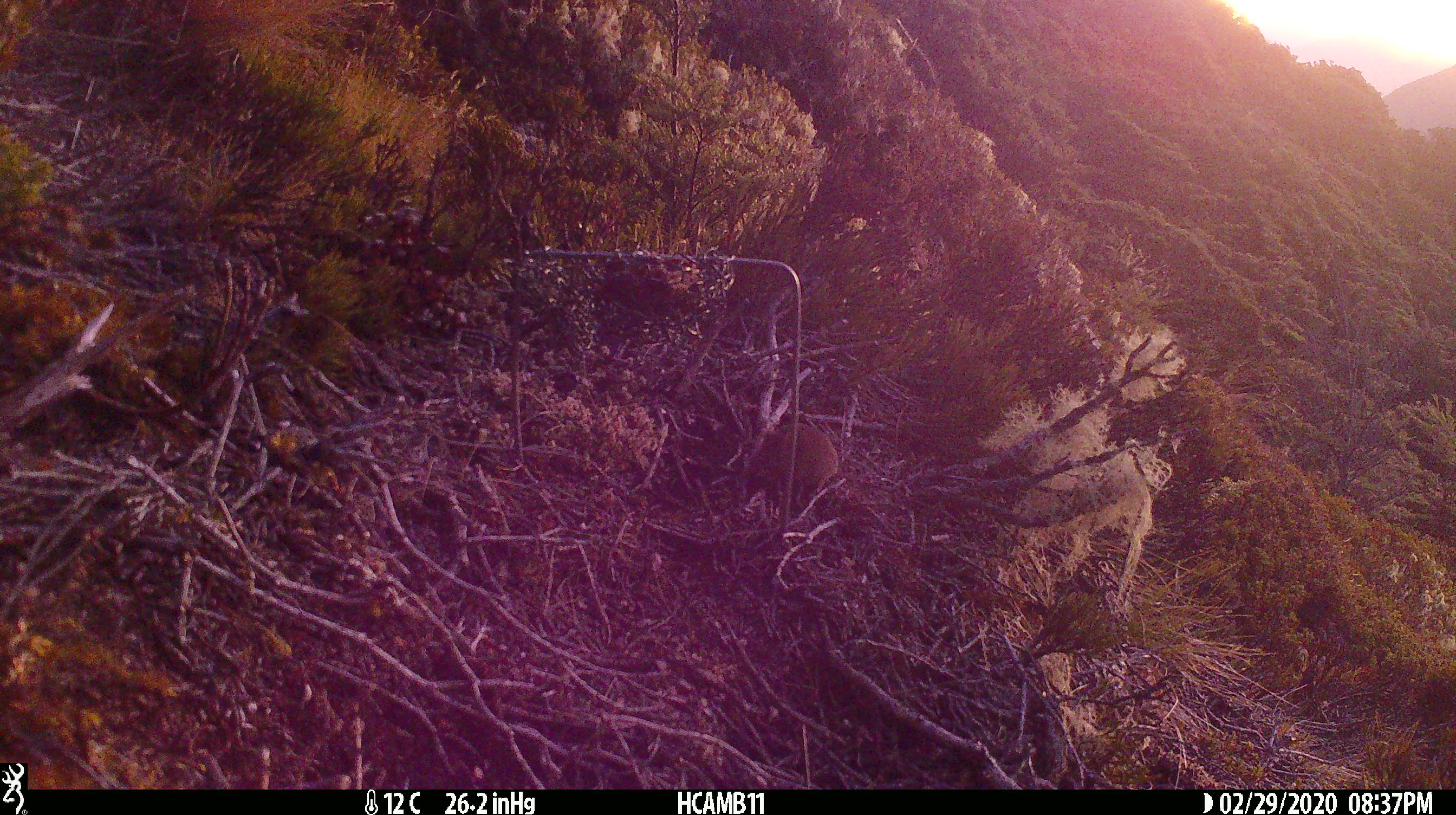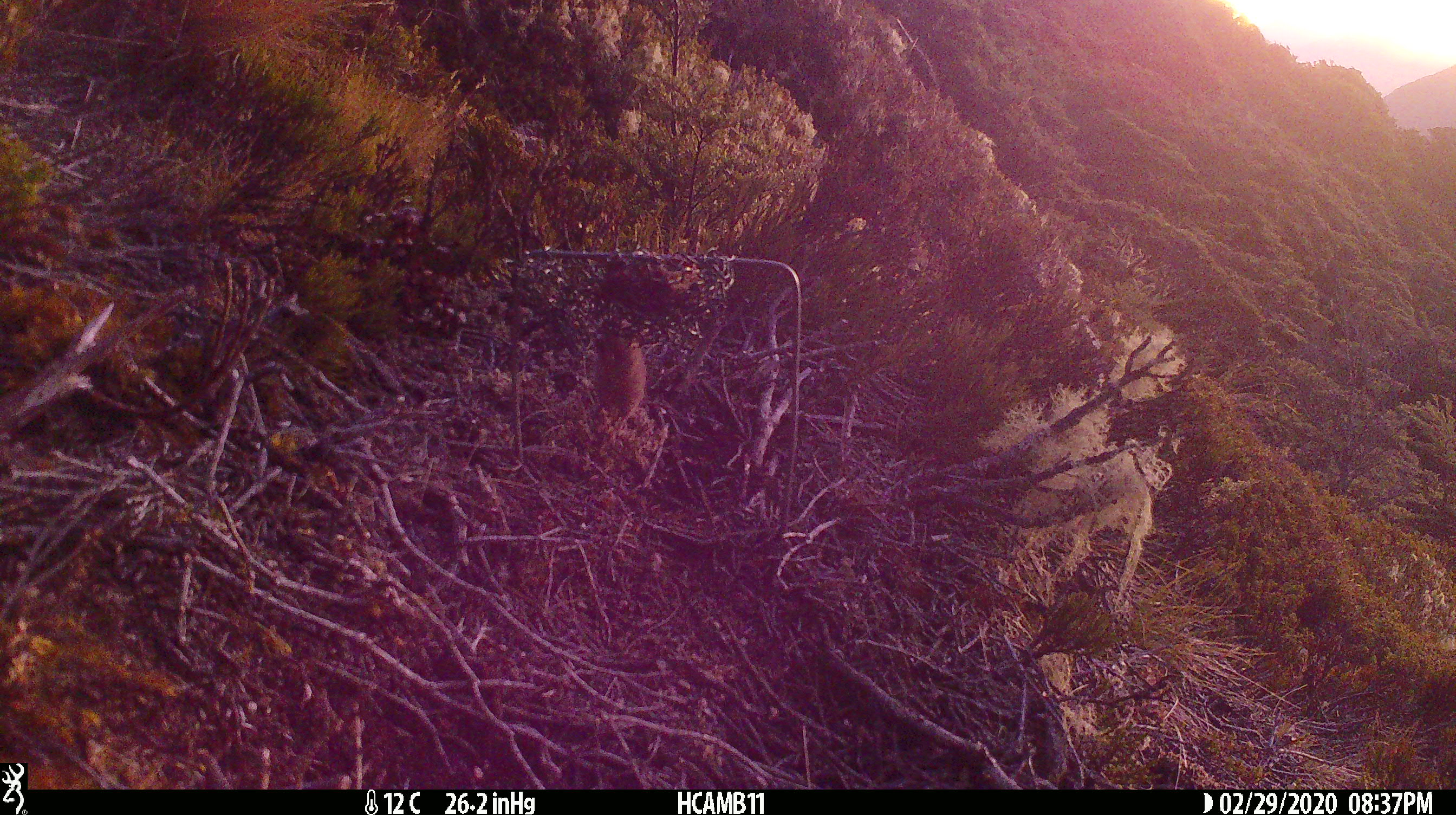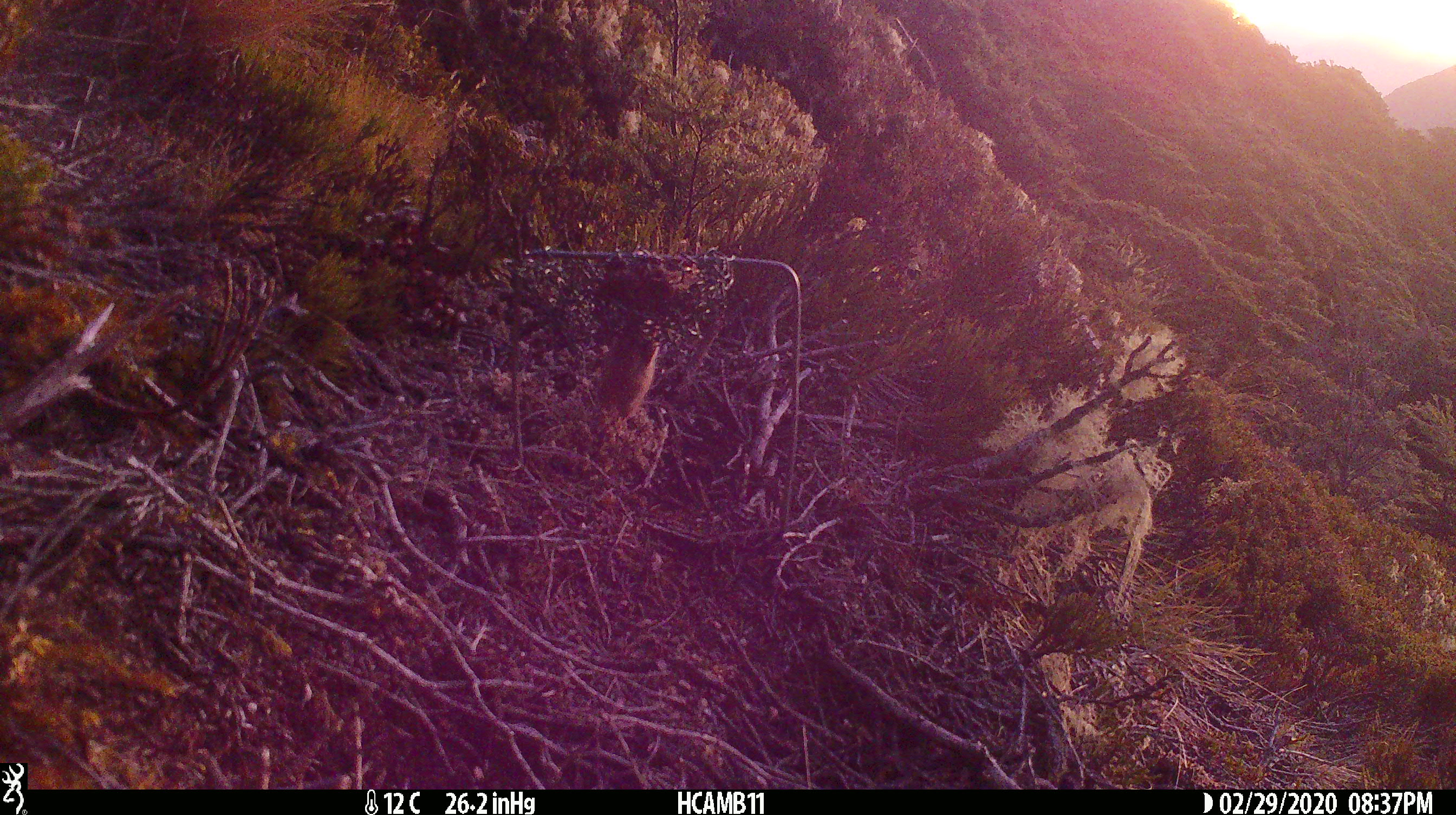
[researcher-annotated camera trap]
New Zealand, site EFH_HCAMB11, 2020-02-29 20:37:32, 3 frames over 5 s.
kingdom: Animalia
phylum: Chordata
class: Mammalia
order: Rodentia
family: Muridae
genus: Mus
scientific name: Mus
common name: mouse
Mouse (Mus).